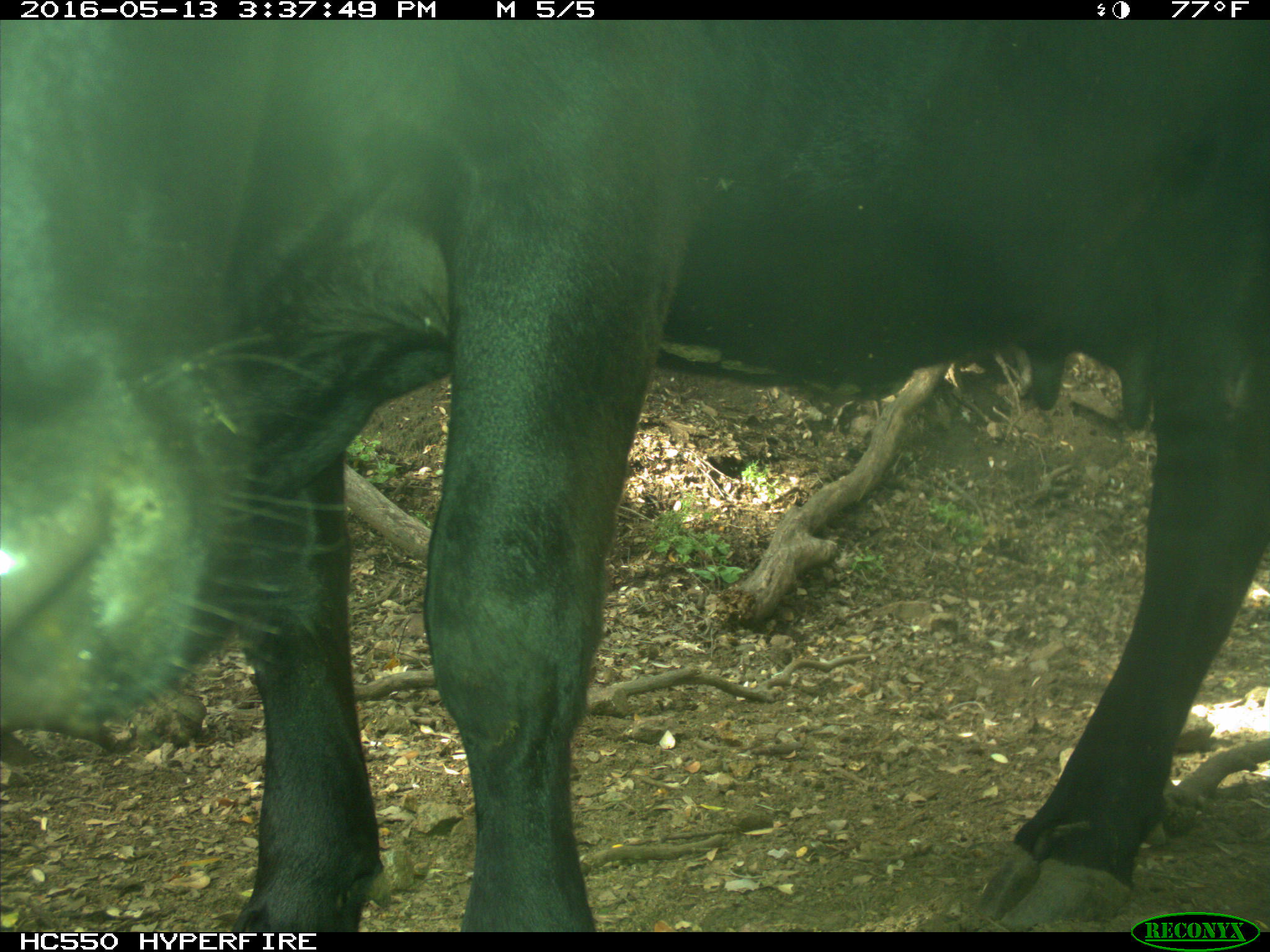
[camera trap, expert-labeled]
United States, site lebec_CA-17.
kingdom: Animalia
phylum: Chordata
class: Mammalia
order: Artiodactyla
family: Bovidae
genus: Bos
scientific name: Bos taurus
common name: domestic cow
Bos taurus (domestic cow).